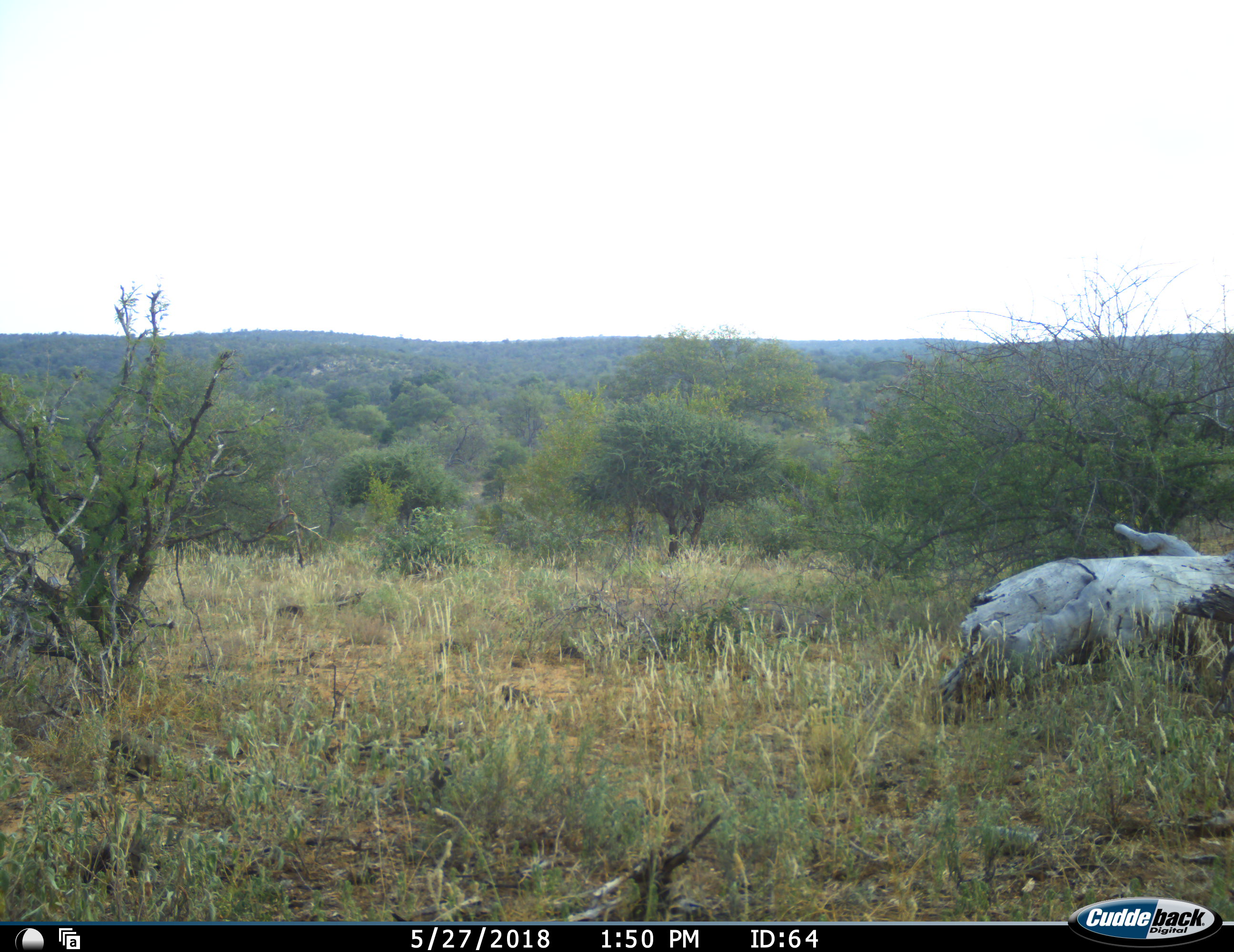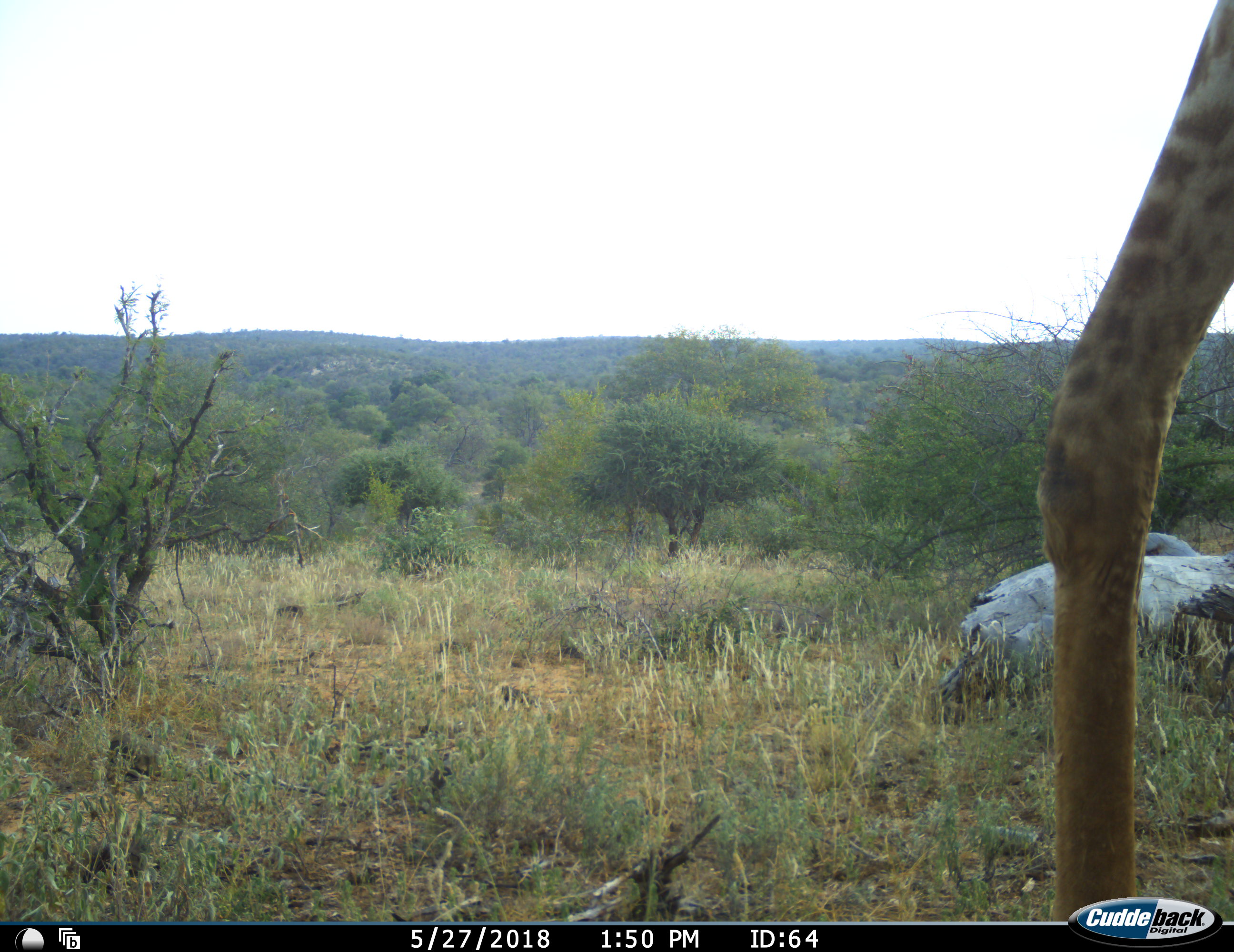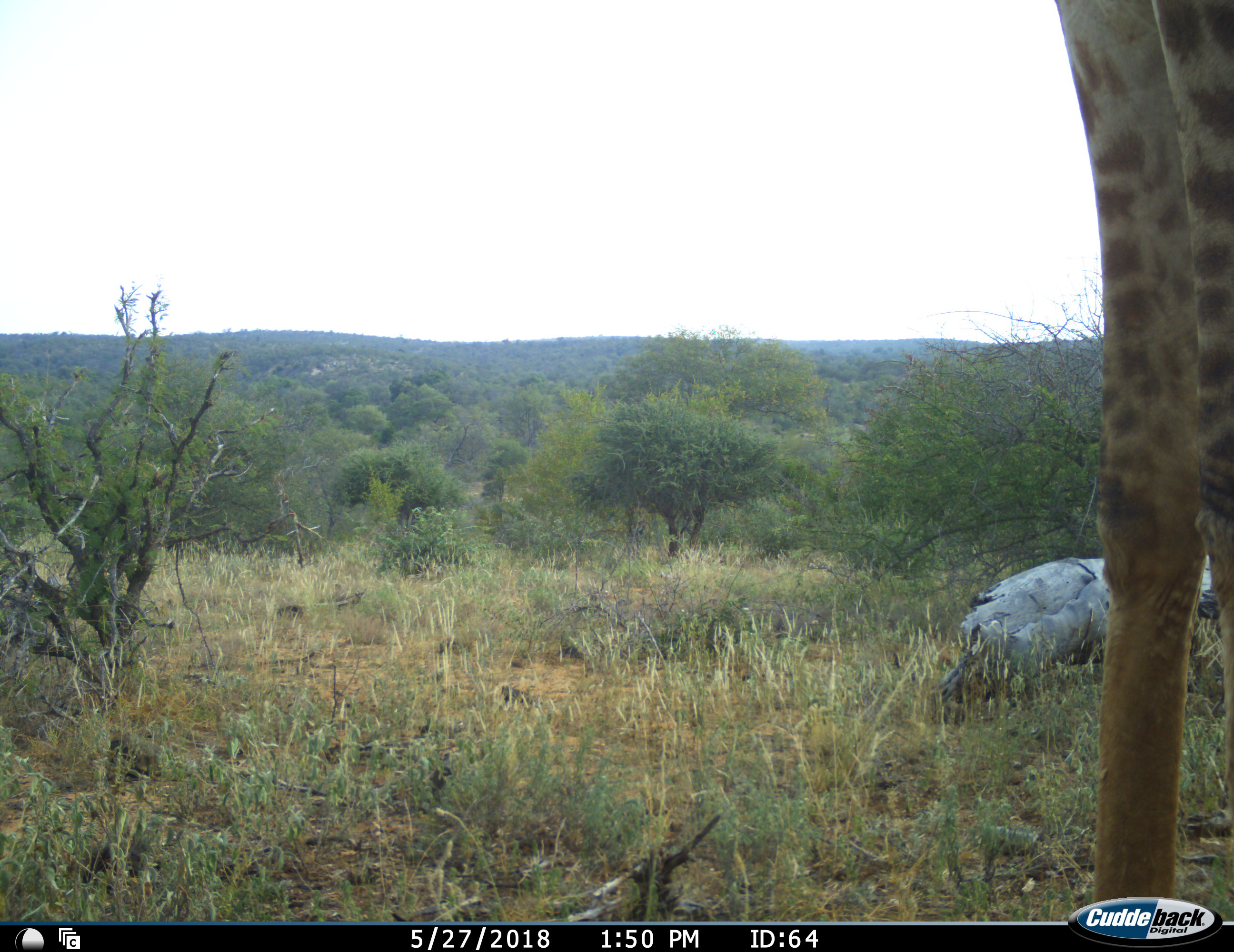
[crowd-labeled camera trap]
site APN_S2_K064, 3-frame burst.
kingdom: Animalia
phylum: Chordata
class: Mammalia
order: Artiodactyla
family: Giraffidae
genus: Giraffa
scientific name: Giraffa camelopardalis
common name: giraffe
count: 1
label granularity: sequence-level